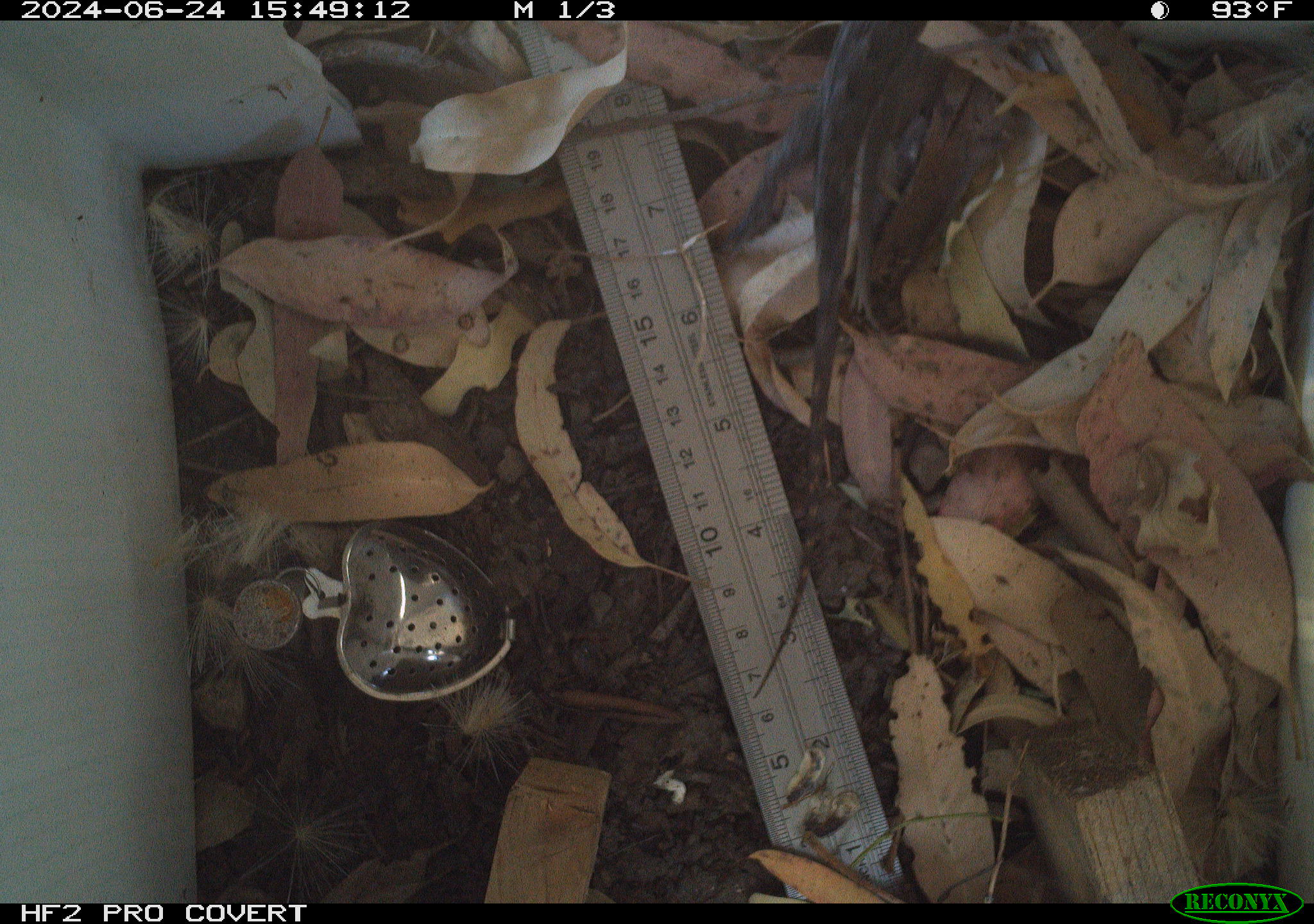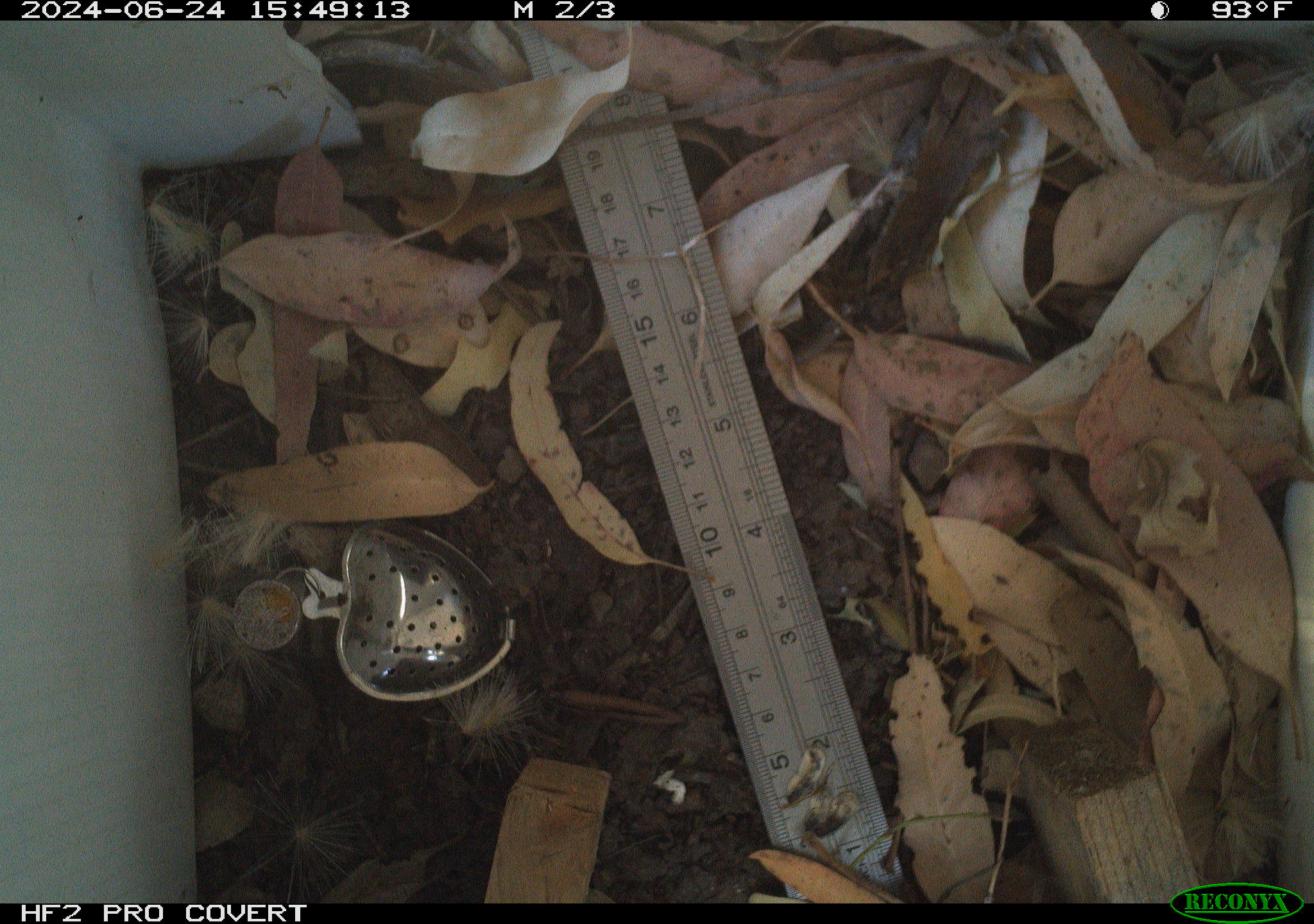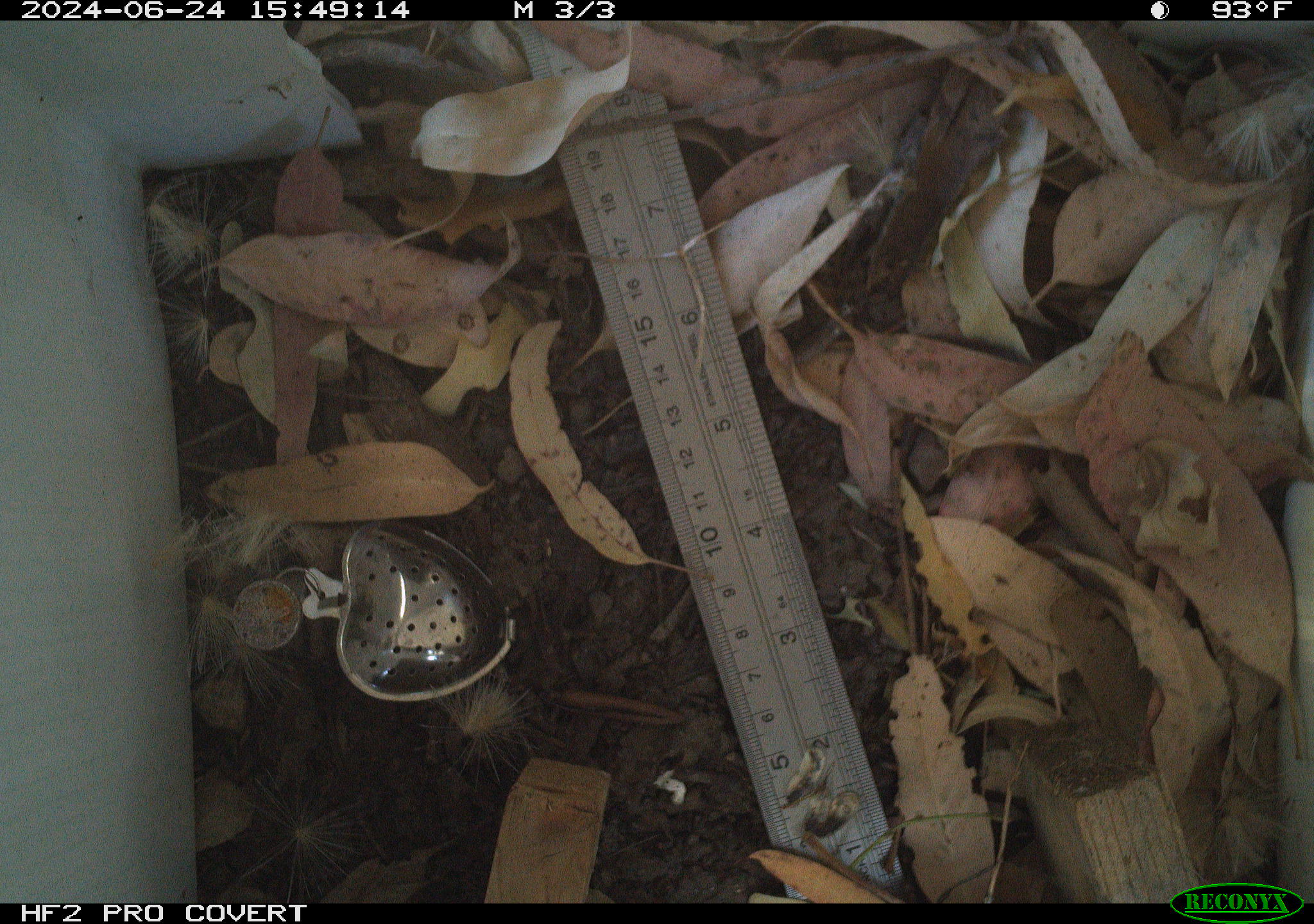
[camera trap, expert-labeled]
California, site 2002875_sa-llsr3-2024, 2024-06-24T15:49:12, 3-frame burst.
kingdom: Animalia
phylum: Chordata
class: Reptilia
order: Squamata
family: Phrynosomatidae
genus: Sceloporus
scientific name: Sceloporus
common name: spiny lizards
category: sceloporus species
Sceloporus species (spiny lizards) (Sceloporus).